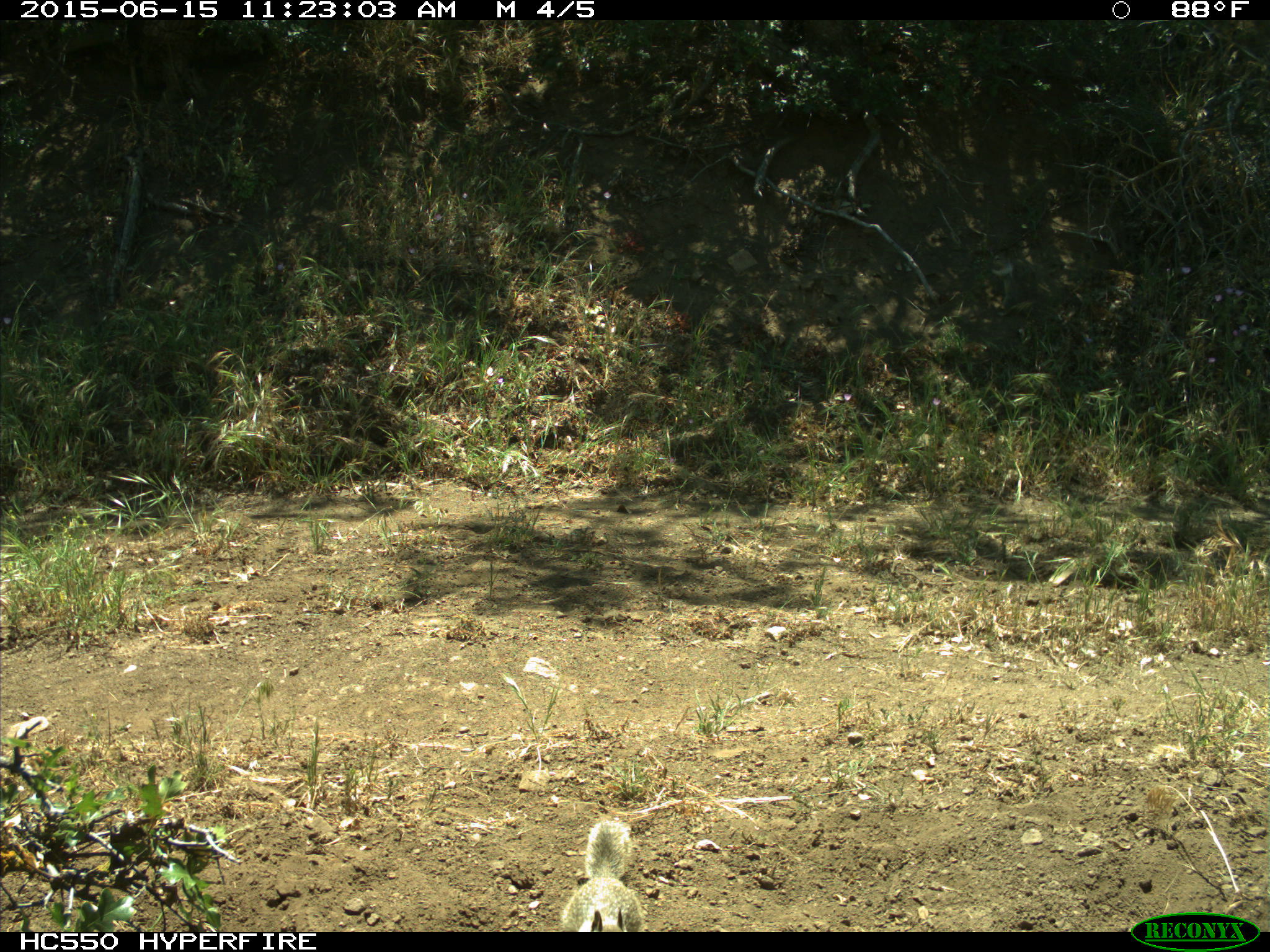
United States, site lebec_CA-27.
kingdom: Animalia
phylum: Chordata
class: Mammalia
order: Rodentia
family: Sciuridae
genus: Otospermophilus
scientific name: Otospermophilus beecheyi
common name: california ground squirrel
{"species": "Otospermophilus beecheyi (california ground squirrel)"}